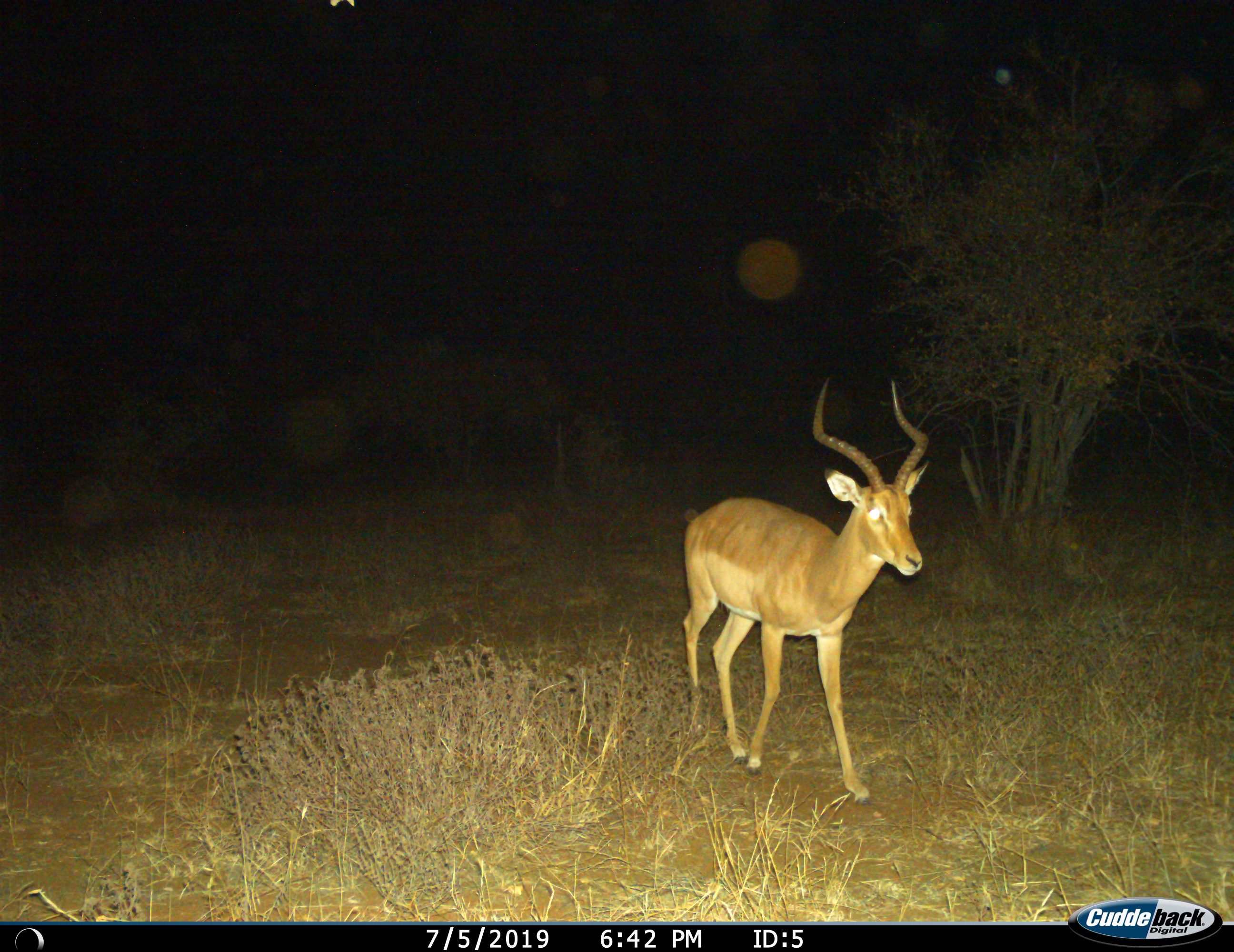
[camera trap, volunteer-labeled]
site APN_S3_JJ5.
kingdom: Animalia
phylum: Chordata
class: Mammalia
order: Artiodactyla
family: Bovidae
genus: Aepyceros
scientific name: Aepyceros melampus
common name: impala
Impala (Aepyceros melampus), count 1. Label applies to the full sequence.